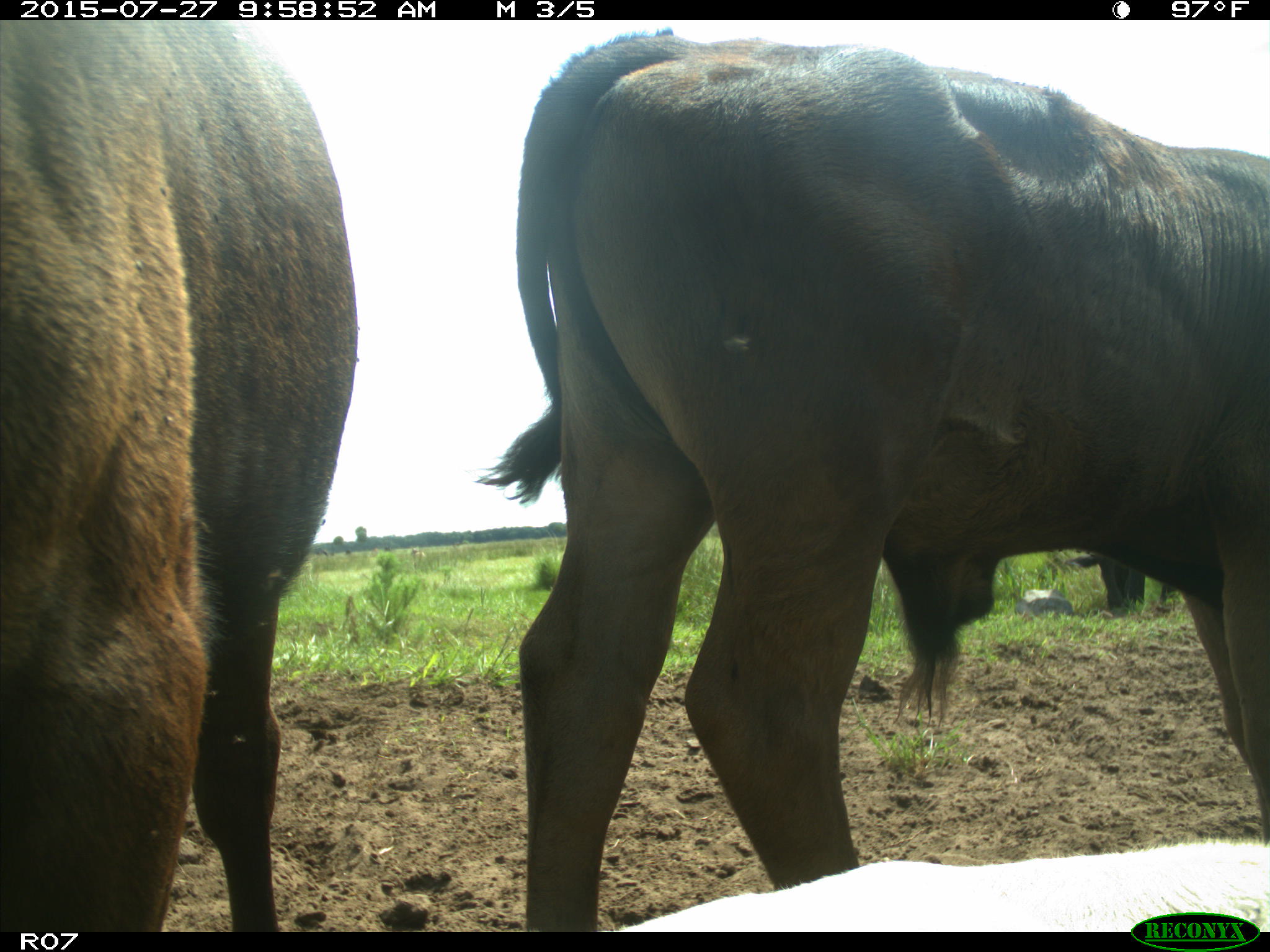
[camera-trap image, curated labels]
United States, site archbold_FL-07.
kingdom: Animalia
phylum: Chordata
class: Mammalia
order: Artiodactyla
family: Bovidae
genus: Bos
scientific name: Bos taurus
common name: domestic cow